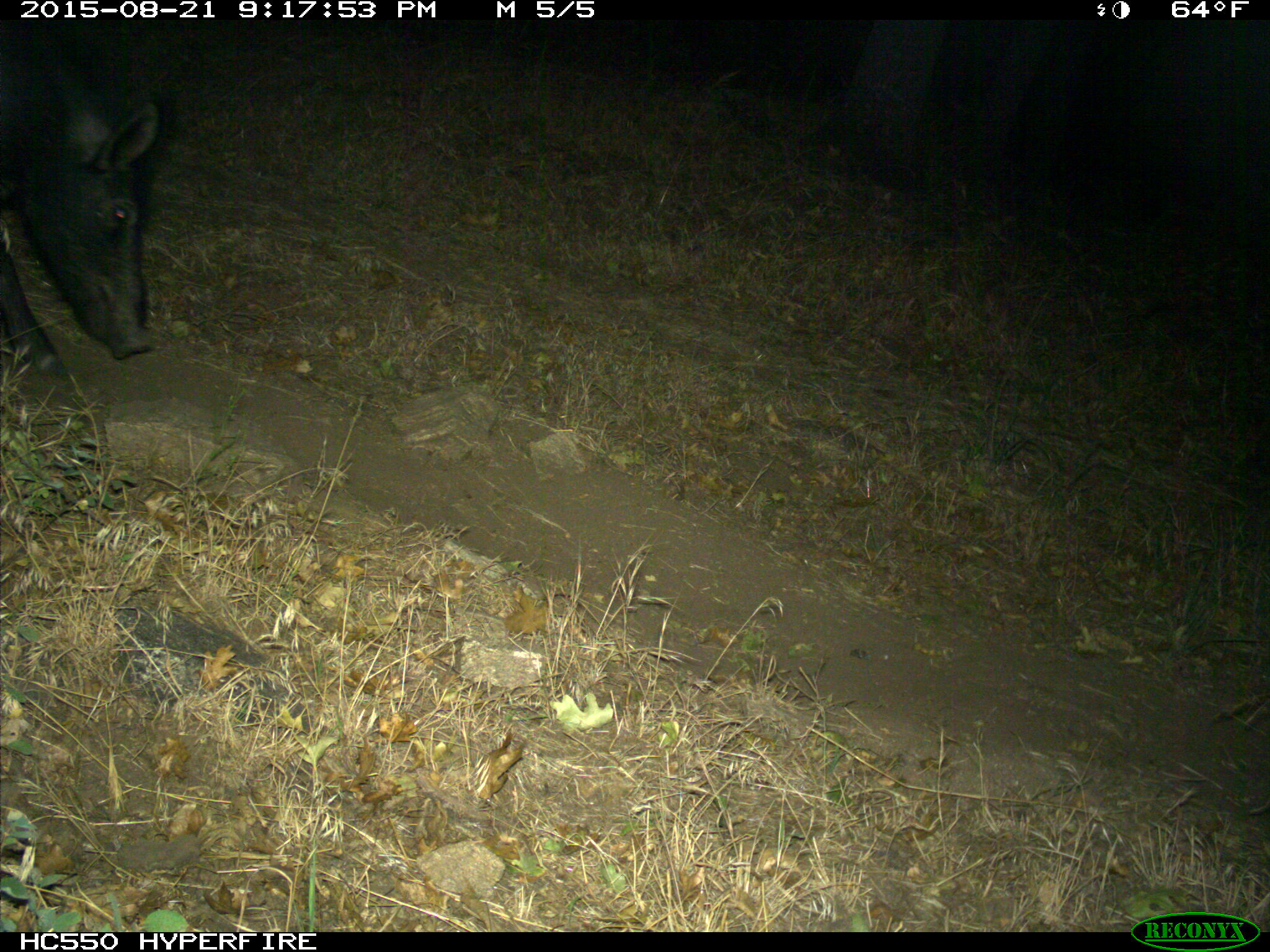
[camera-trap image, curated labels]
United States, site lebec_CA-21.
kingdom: Animalia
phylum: Chordata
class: Mammalia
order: Artiodactyla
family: Suidae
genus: Sus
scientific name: Sus scrofa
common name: wild boar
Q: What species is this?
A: Sus scrofa (wild boar).